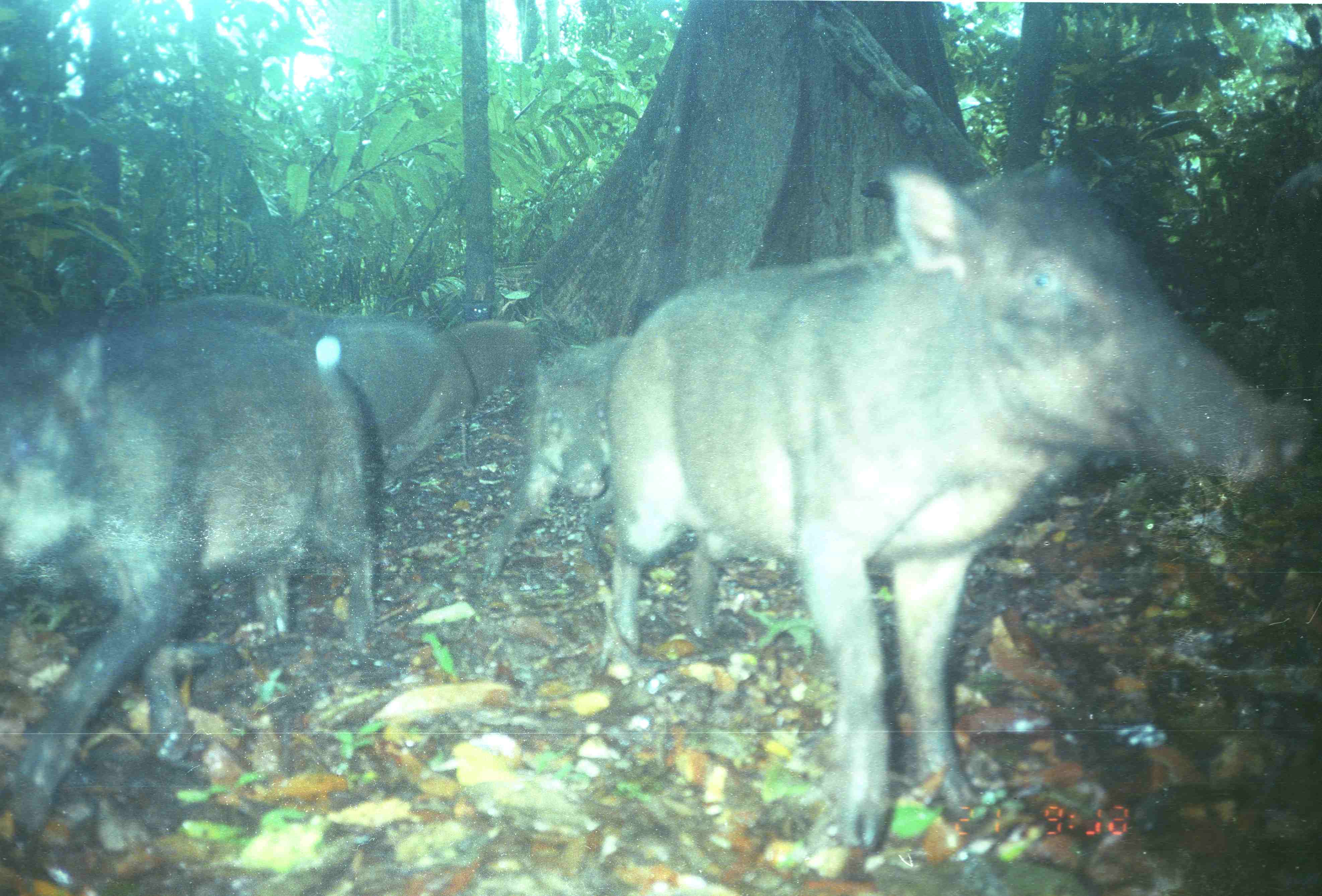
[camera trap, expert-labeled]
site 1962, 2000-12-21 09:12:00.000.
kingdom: Animalia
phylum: Chordata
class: Mammalia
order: Artiodactyla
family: Suidae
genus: Sus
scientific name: Sus scrofa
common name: wild boar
Sus scrofa (wild boar), count 5.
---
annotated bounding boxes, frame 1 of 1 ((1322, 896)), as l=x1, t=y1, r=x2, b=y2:
sus scrofa: l=603, t=151, r=1314, b=852; l=0, t=333, r=383, b=840; l=484, t=336, r=632, b=580; l=316, t=321, r=476, b=491; l=119, t=293, r=313, b=337; l=442, t=321, r=529, b=412